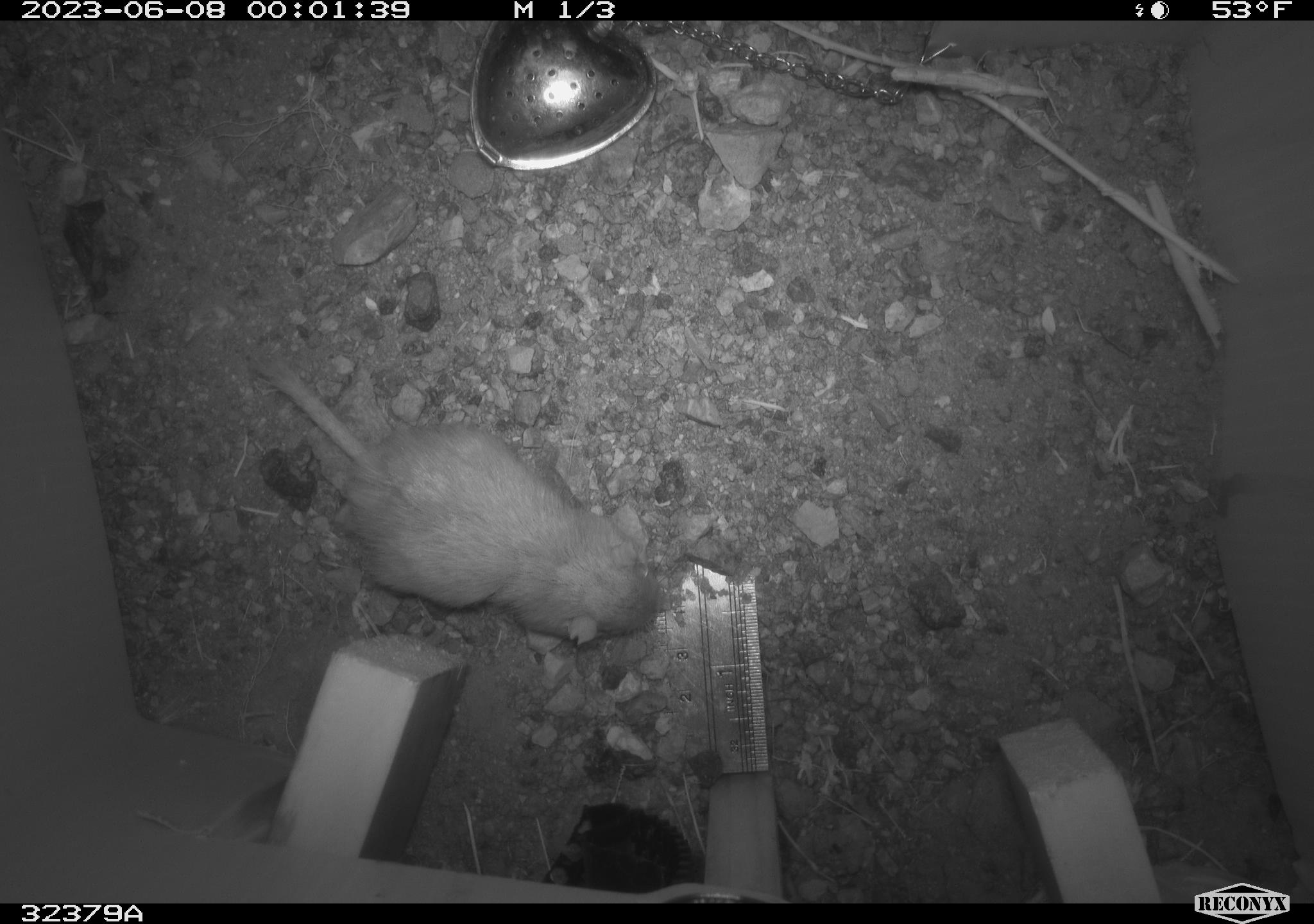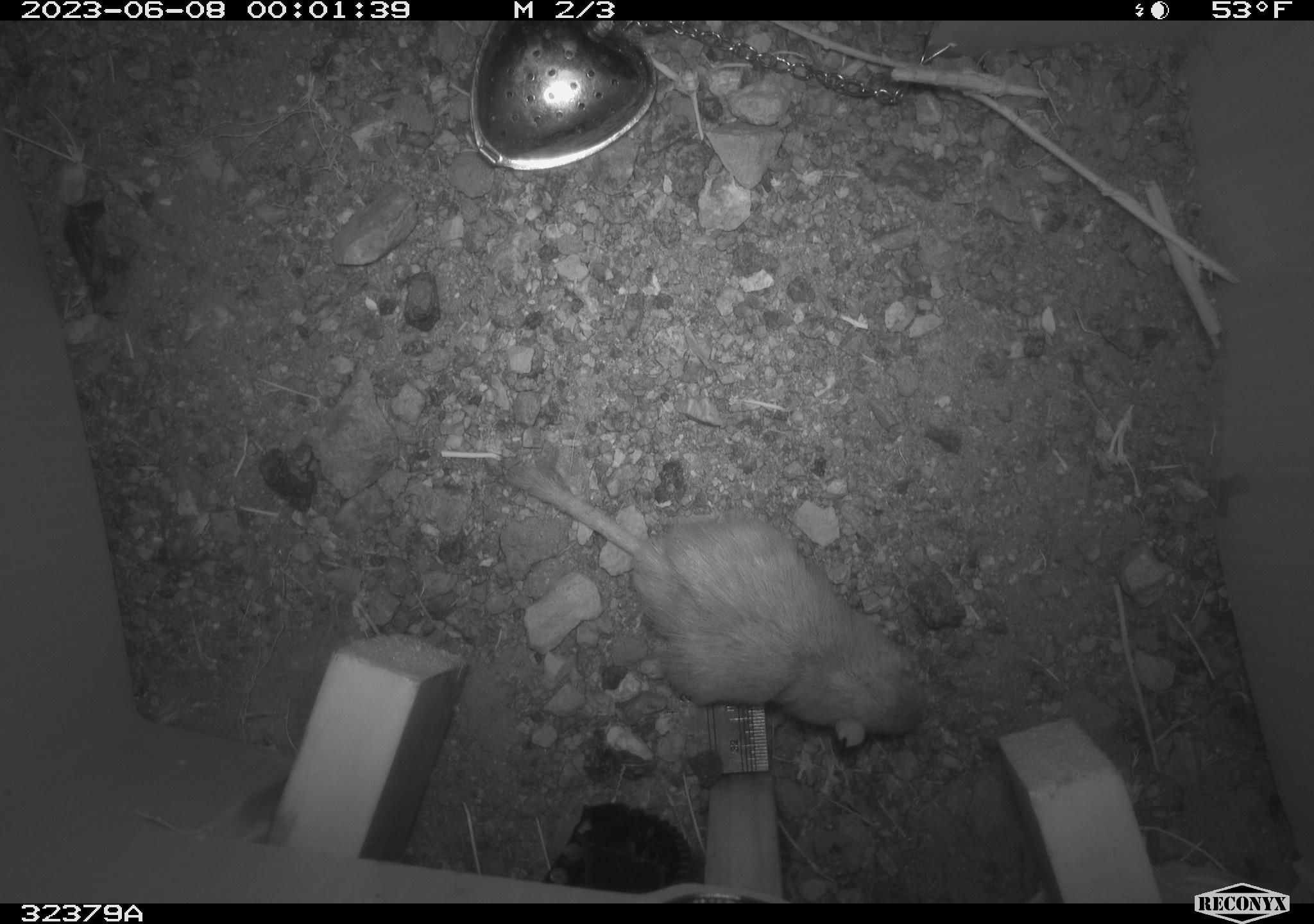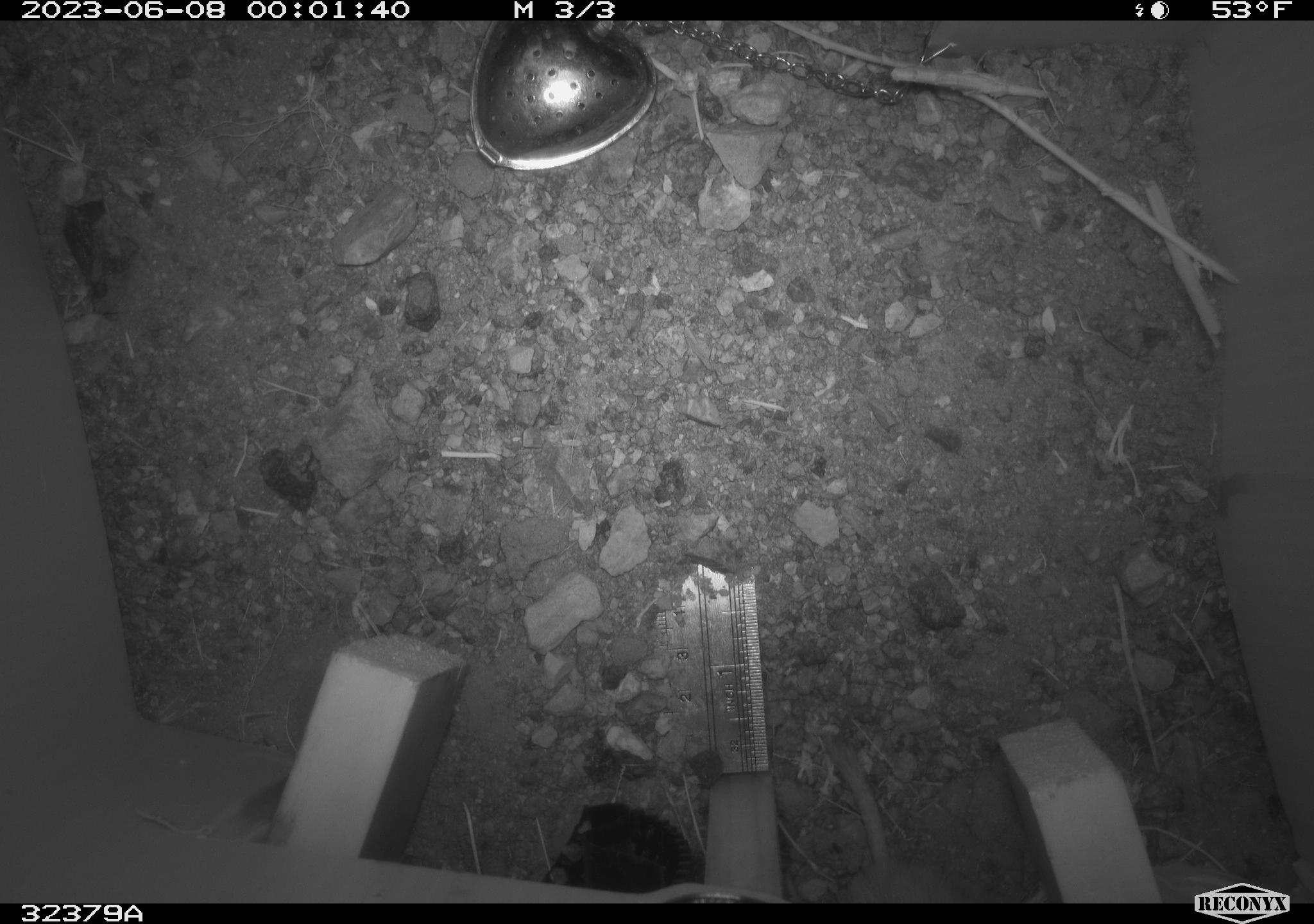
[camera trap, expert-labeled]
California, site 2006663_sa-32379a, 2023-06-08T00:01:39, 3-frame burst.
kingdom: Animalia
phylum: Chordata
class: Mammalia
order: Rodentia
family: Cricetidae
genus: Peromyscus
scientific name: Peromyscus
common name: deer mice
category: peromyscus species